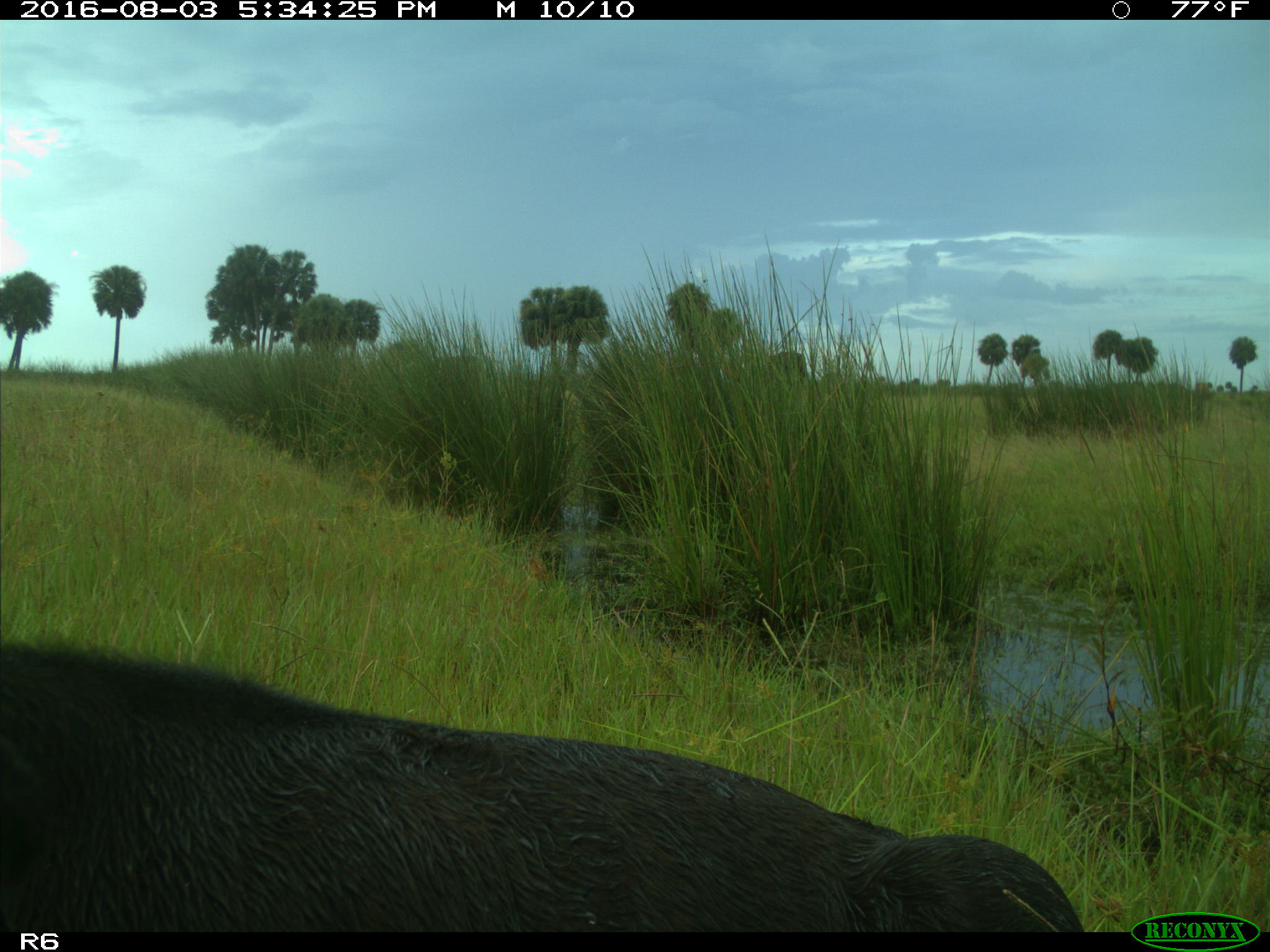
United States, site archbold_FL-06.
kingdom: Animalia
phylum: Chordata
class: Mammalia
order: Artiodactyla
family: Bovidae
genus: Bos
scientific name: Bos taurus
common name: domestic cow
Bos taurus (domestic cow).